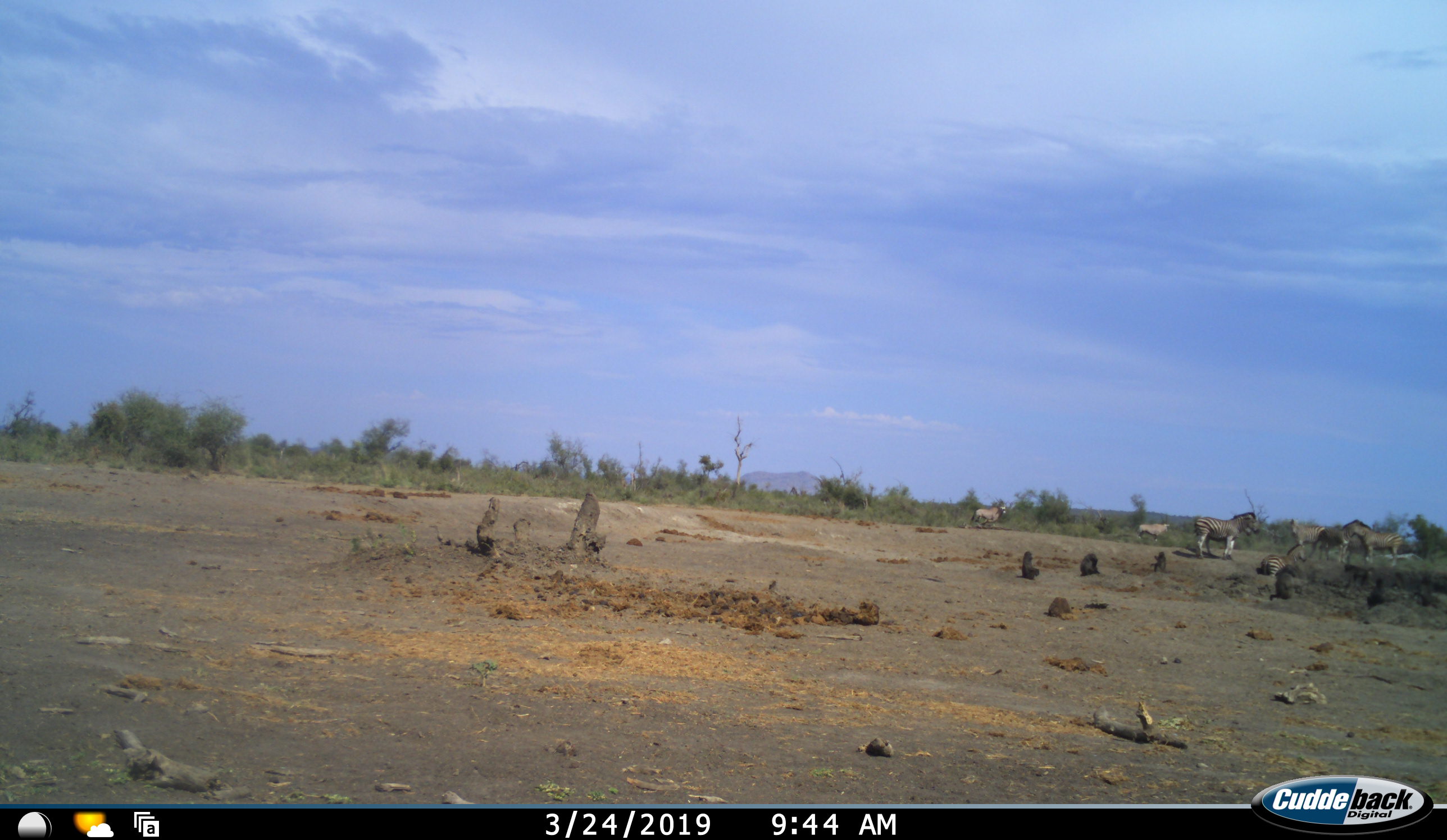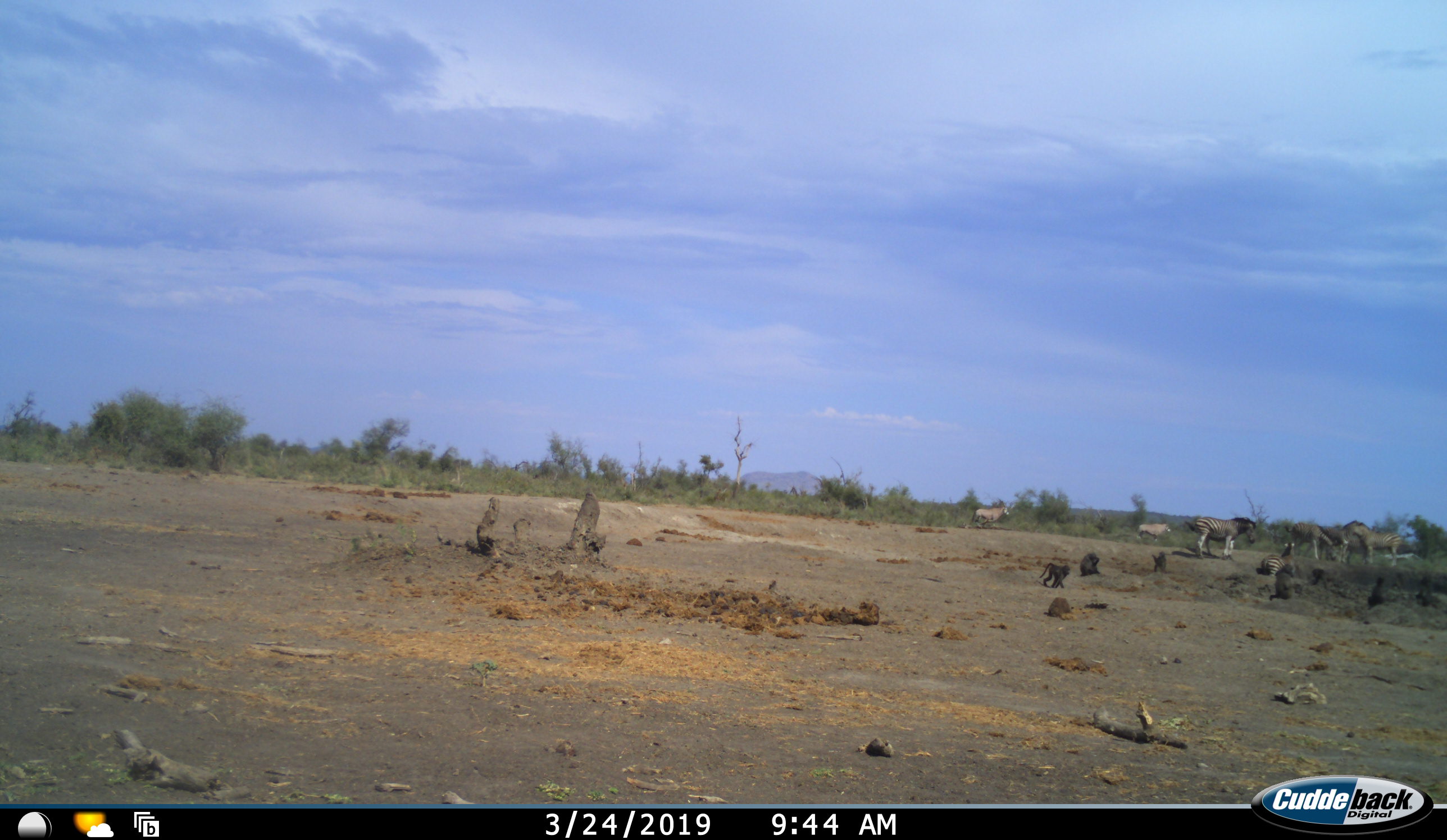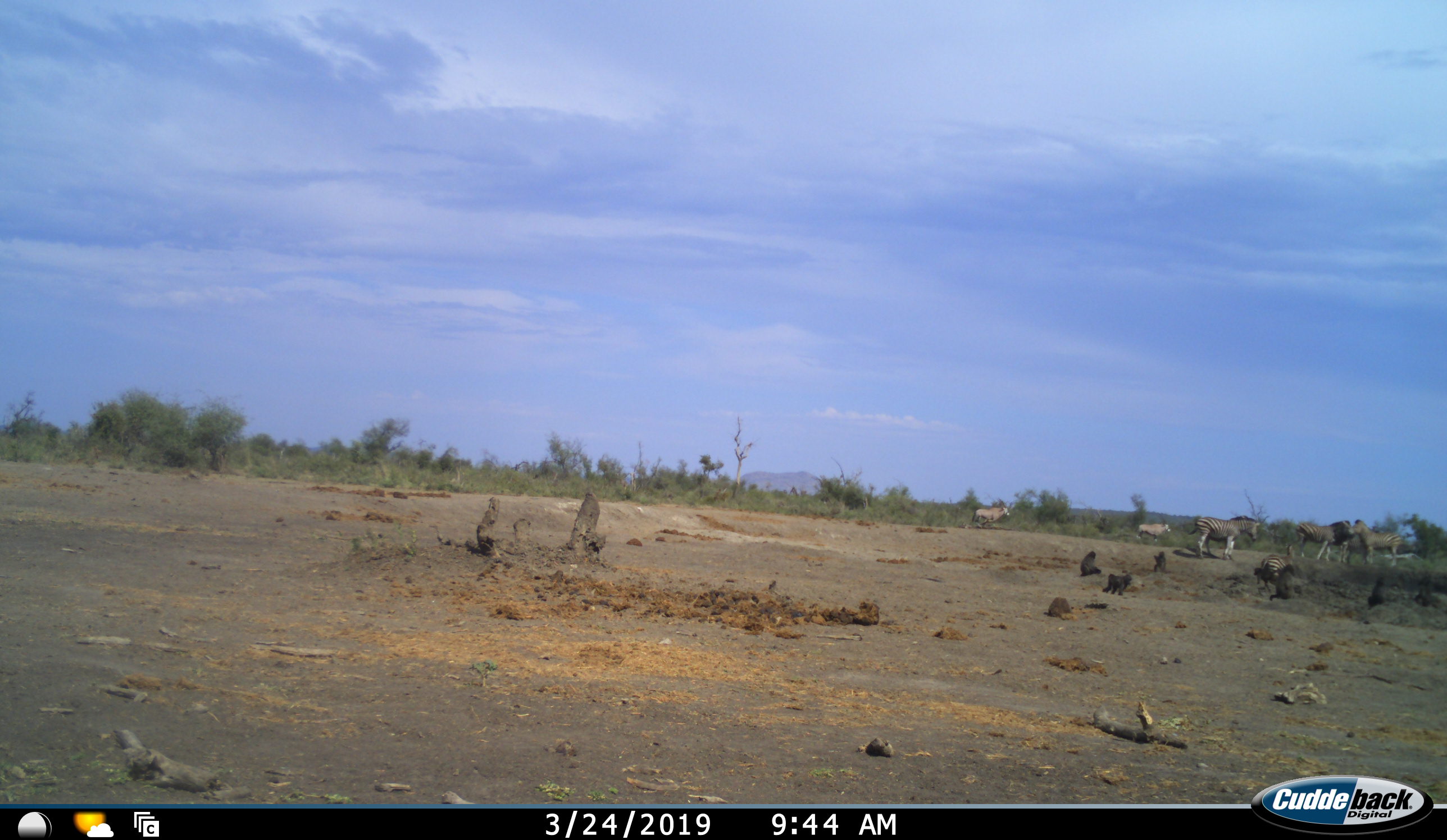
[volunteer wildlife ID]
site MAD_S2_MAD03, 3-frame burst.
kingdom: Animalia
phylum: Chordata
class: Mammalia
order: Primates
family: Cercopithecidae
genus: Papio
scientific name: Papio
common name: baboon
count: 7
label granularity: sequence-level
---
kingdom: Animalia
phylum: Chordata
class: Mammalia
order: Perissodactyla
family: Equidae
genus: Equus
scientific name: Equus quagga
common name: plains zebra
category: zebraplains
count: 5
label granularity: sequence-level